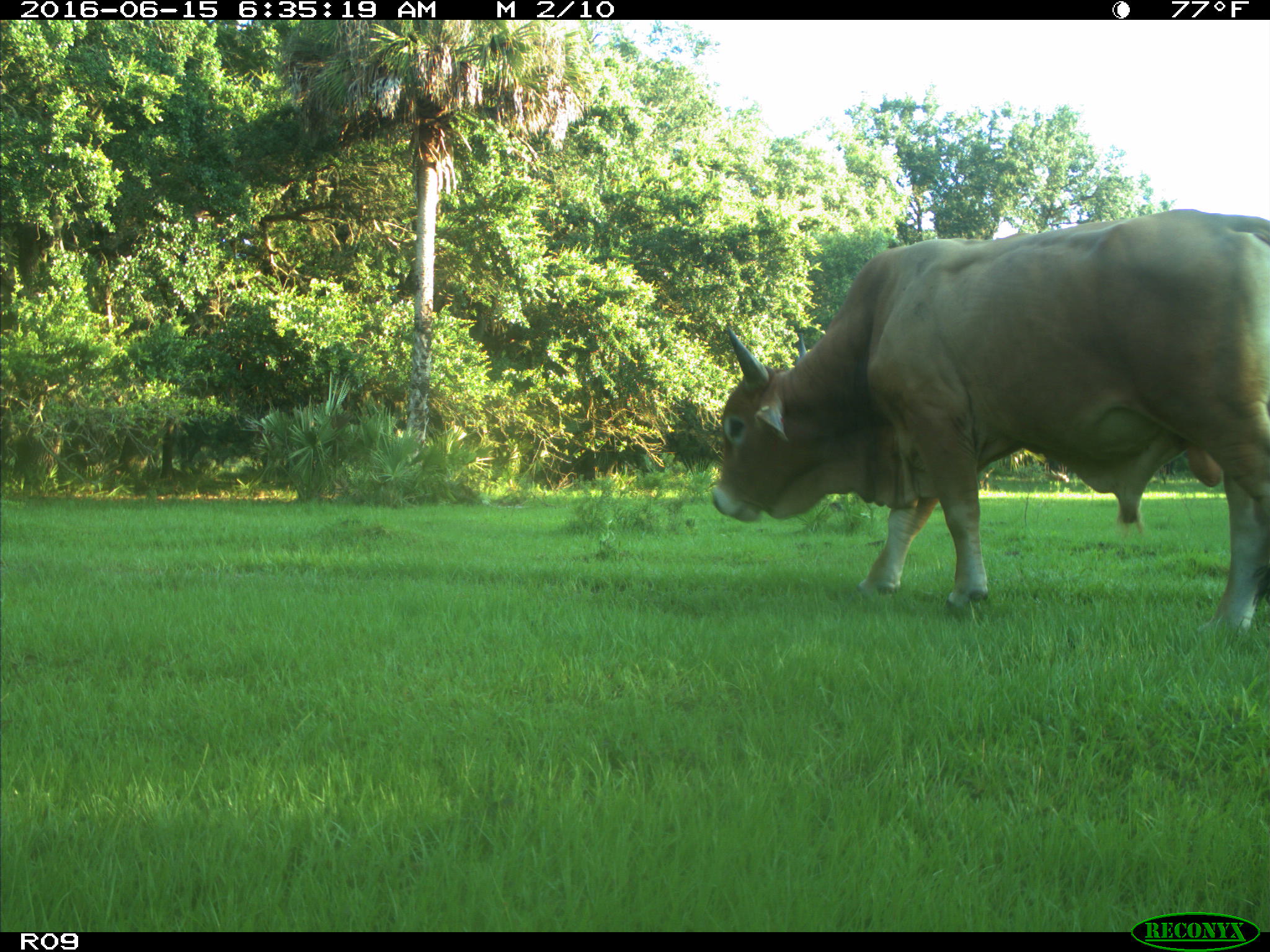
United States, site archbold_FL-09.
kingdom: Animalia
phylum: Chordata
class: Mammalia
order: Artiodactyla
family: Bovidae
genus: Bos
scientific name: Bos taurus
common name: domestic cow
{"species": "Bos taurus (domestic cow)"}